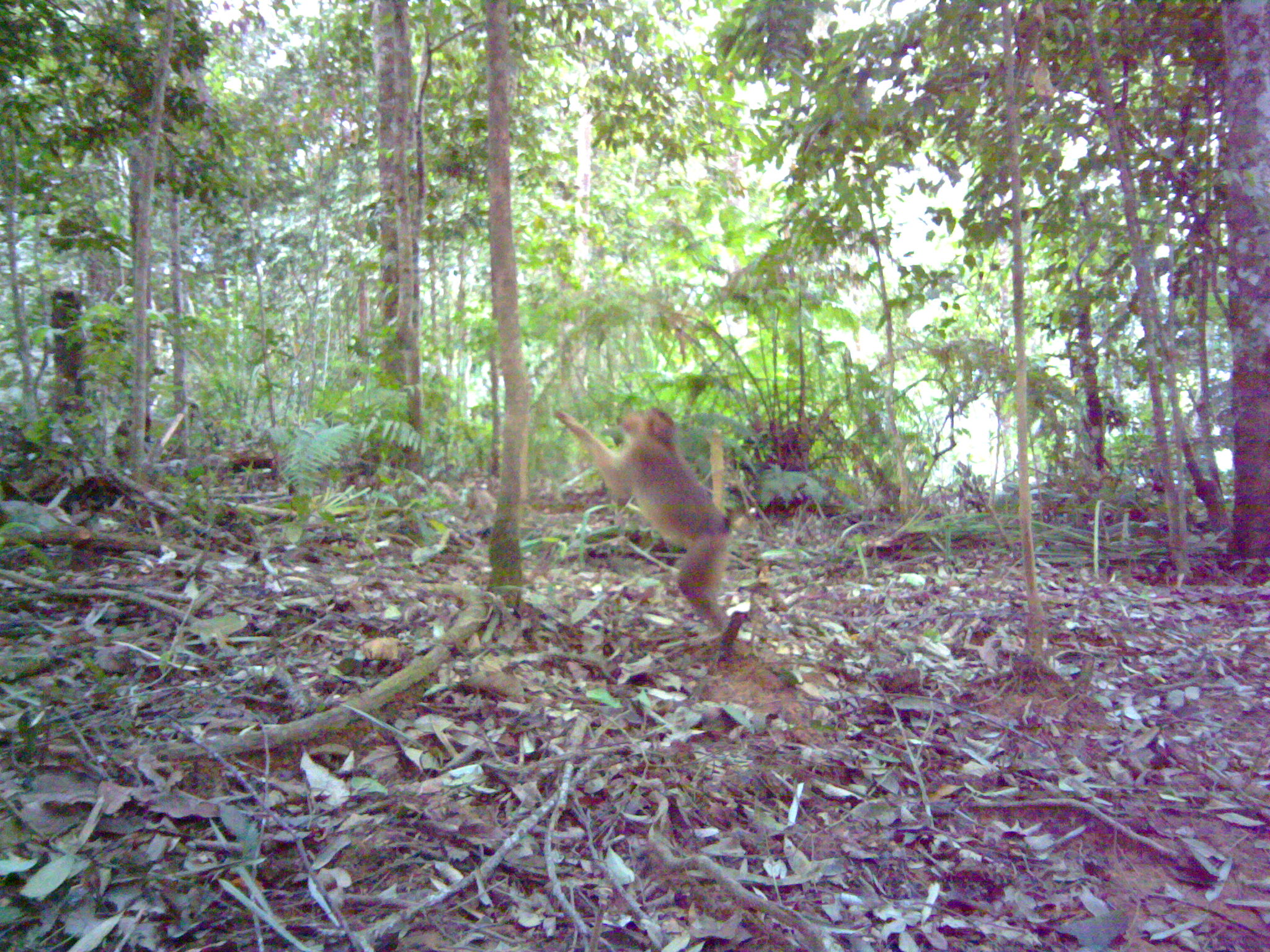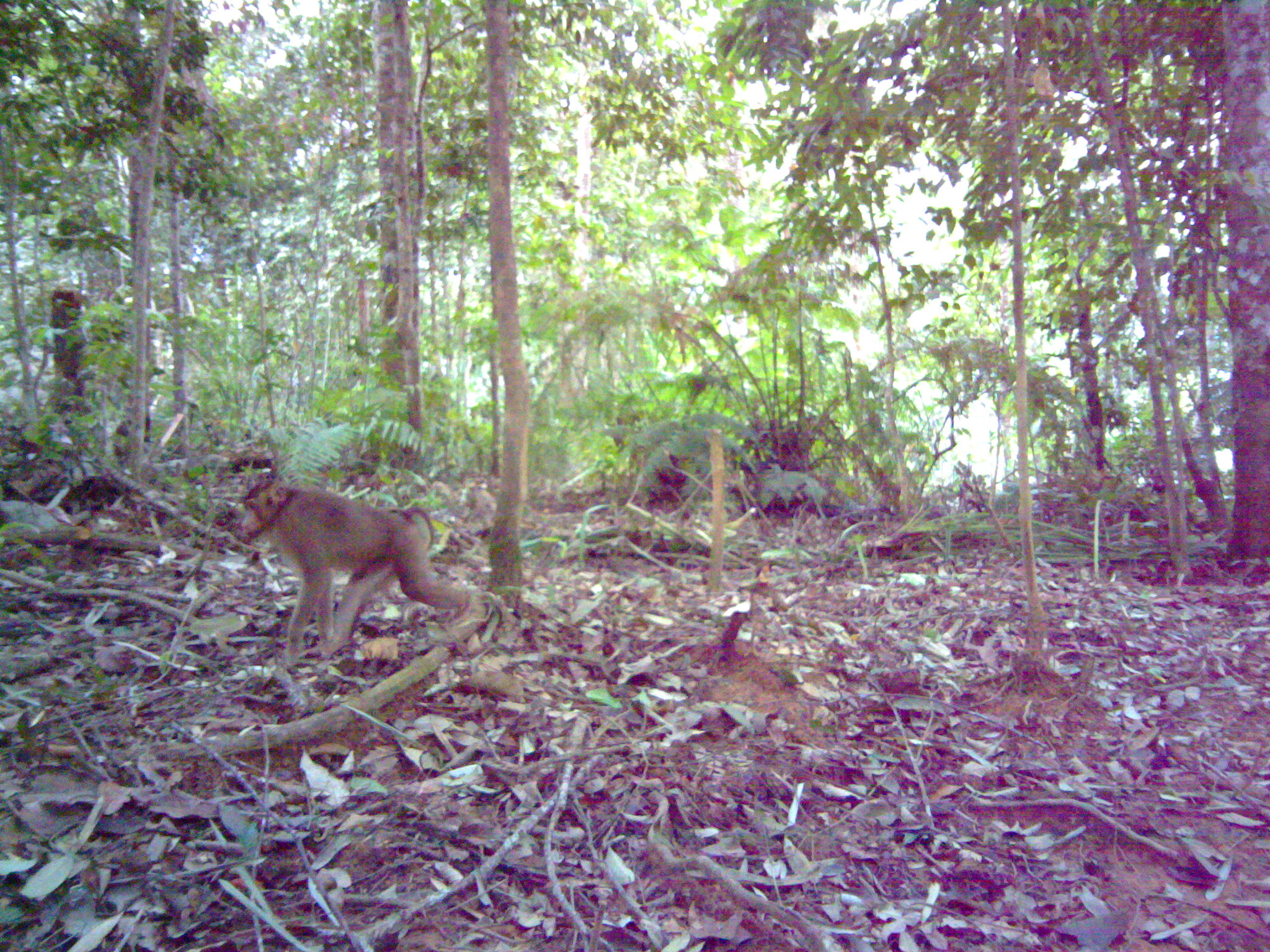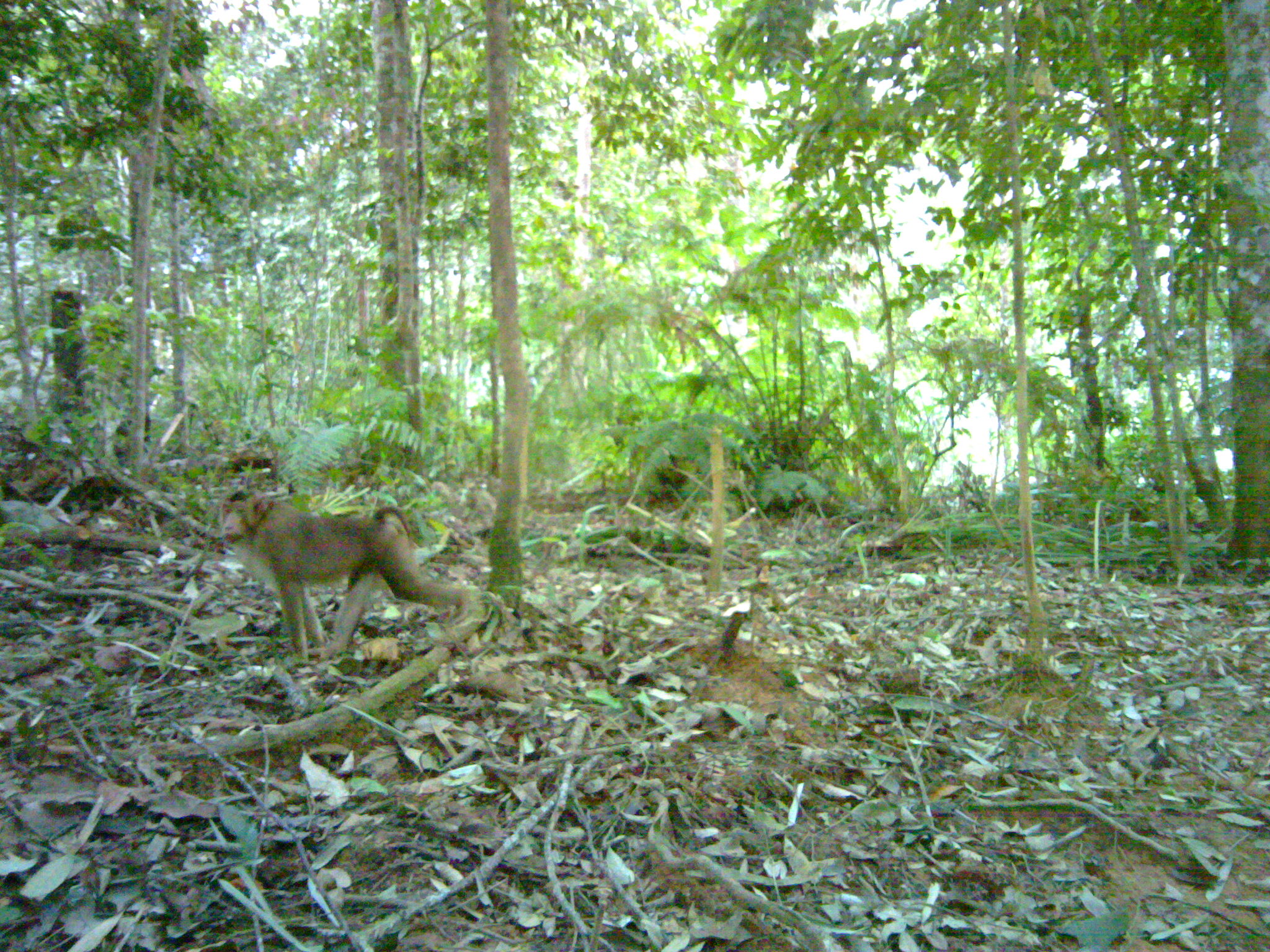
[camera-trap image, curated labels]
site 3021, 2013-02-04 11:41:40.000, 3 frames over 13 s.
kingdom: Animalia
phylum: Chordata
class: Mammalia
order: Primates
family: Cercopithecidae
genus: Macaca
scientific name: Macaca nemestrina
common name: southern pig-tailed macaque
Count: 1.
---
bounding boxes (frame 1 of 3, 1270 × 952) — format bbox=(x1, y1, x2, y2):
macaca nemestrina: bbox=(550, 404, 743, 640)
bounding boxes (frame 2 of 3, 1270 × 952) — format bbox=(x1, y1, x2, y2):
macaca nemestrina: bbox=(239, 478, 470, 667)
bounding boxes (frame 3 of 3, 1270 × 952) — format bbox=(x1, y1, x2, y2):
macaca nemestrina: bbox=(218, 488, 471, 662)